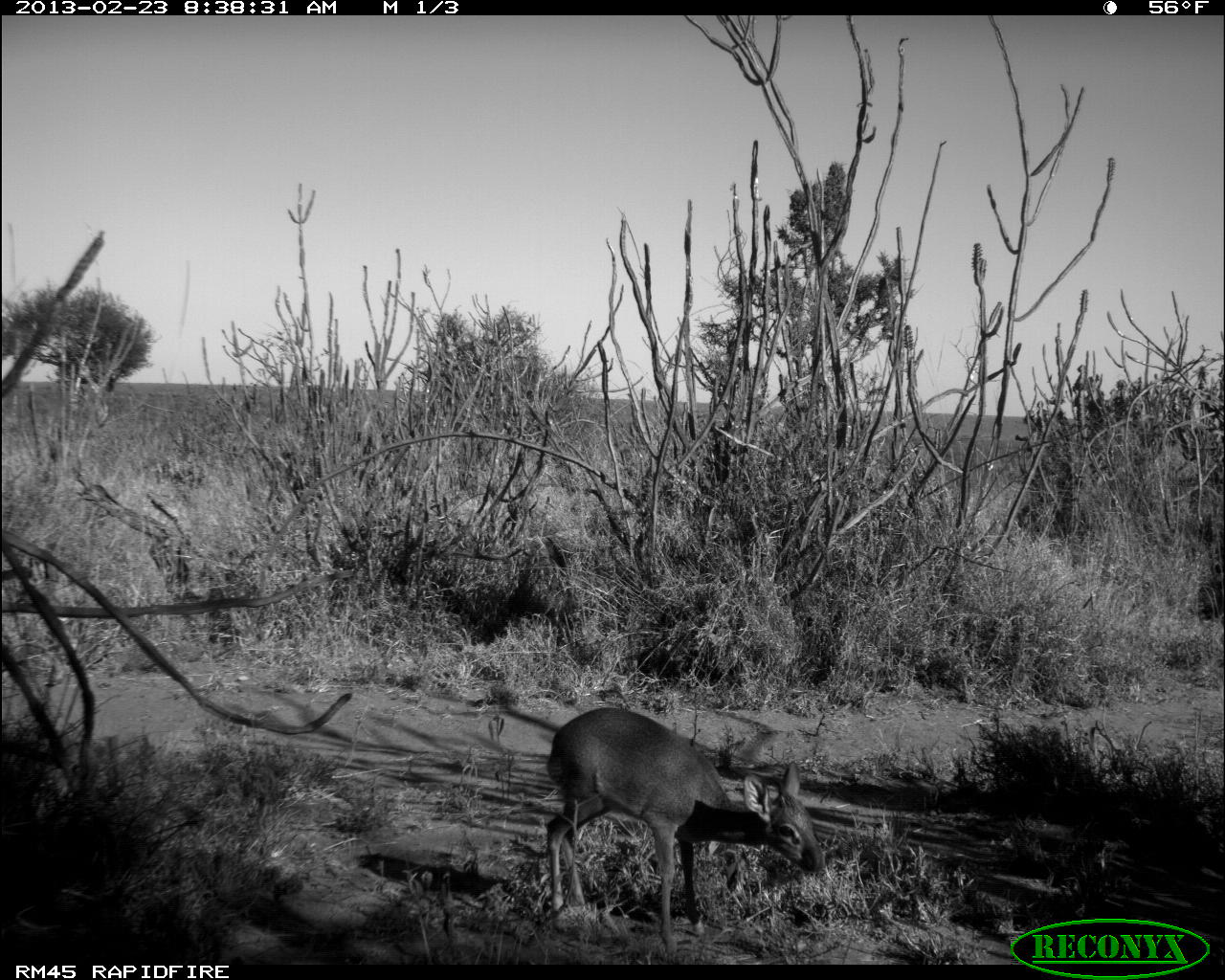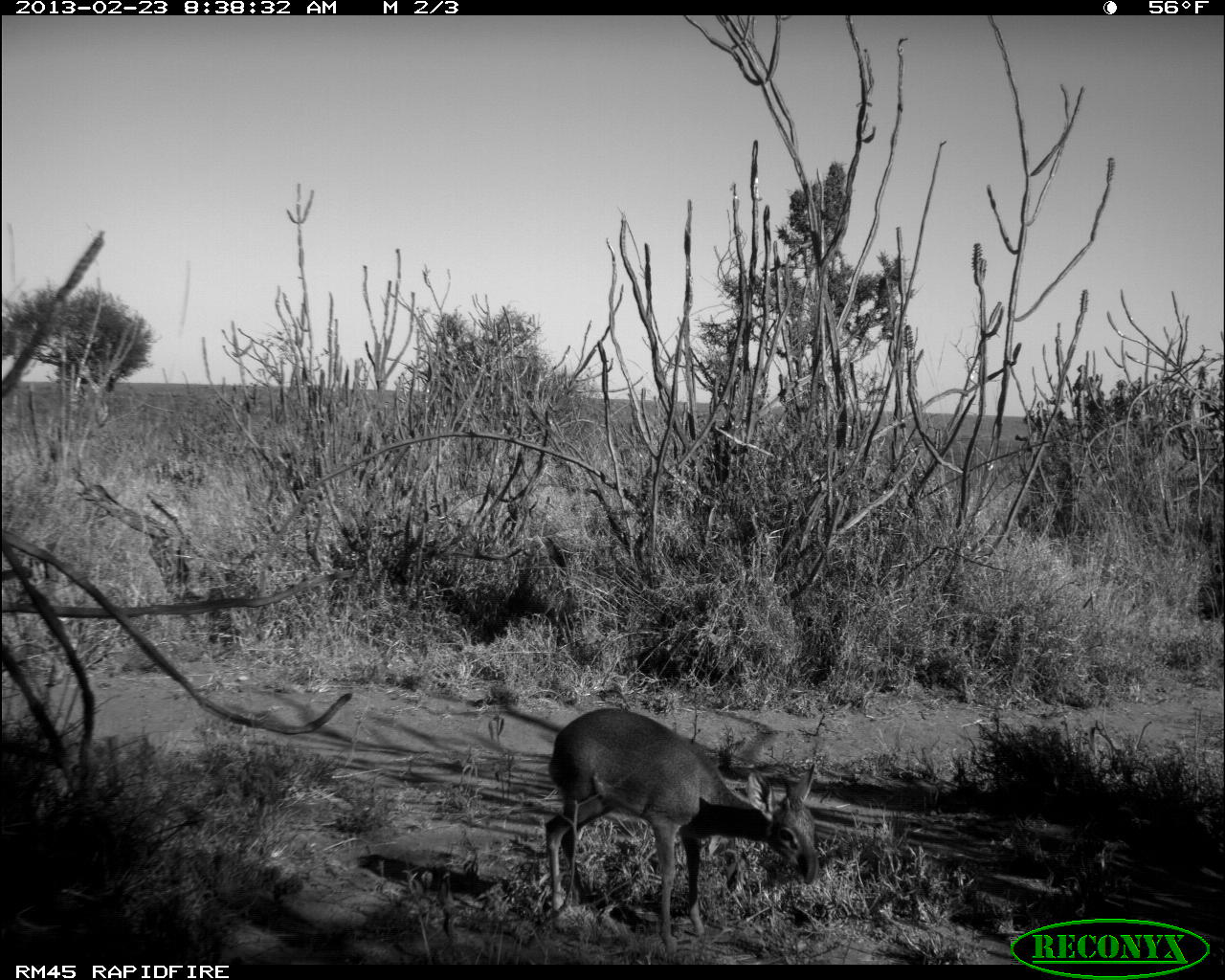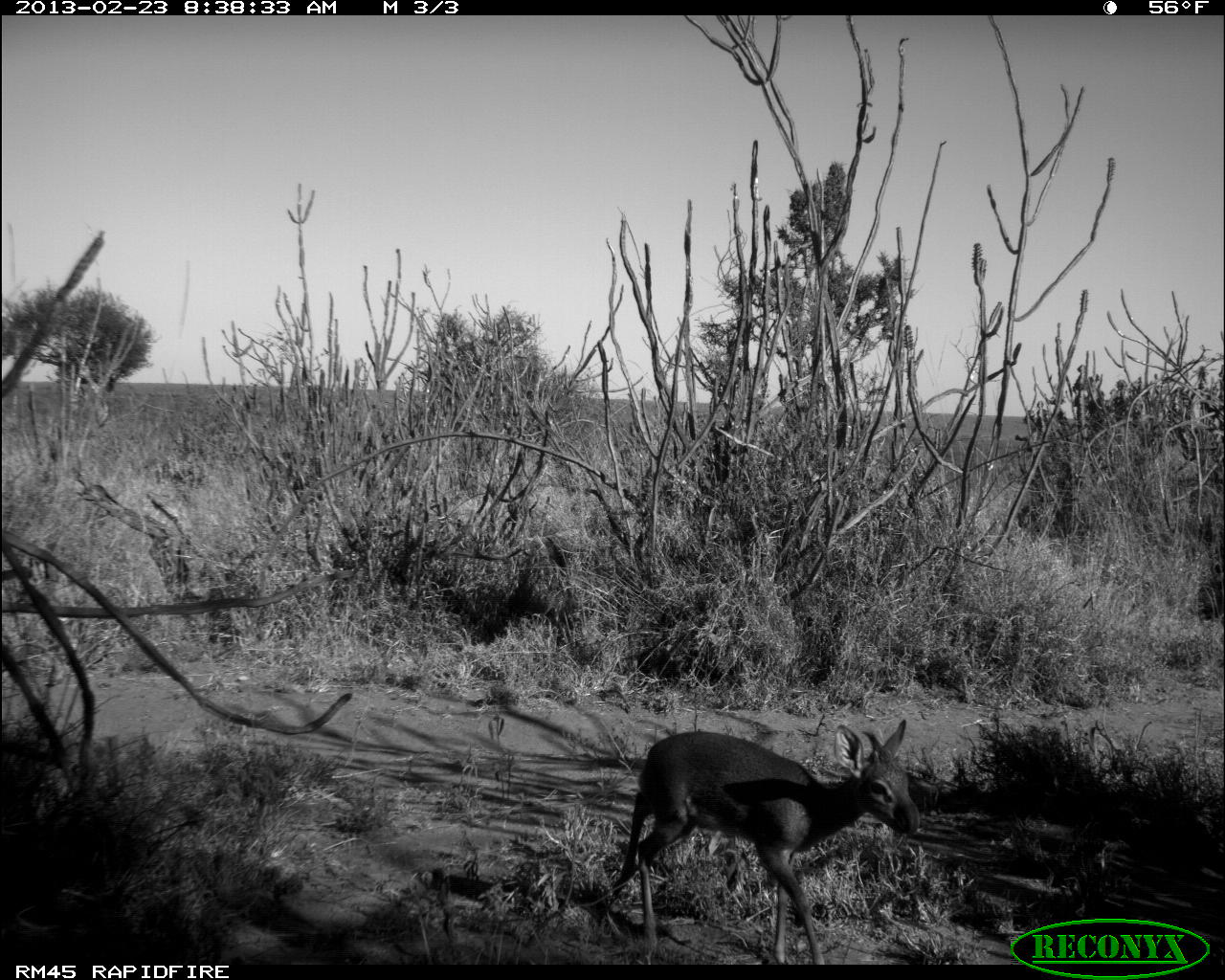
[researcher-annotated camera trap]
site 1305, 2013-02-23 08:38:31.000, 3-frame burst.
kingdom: Animalia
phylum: Chordata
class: Mammalia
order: Artiodactyla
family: Bovidae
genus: Madoqua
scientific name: Madoqua guentheri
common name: günther's dik-dik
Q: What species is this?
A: Madoqua guentheri (günther's dik-dik).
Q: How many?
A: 1.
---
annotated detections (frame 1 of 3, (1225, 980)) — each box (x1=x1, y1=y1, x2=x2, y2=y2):
madoqua guentheri: (x1=543, y1=709, x2=827, y2=959)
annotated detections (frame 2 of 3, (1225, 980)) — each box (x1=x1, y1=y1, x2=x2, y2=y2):
madoqua guentheri: (x1=536, y1=702, x2=816, y2=956)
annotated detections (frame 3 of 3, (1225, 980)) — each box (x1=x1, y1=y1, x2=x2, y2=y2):
madoqua guentheri: (x1=597, y1=726, x2=937, y2=959)